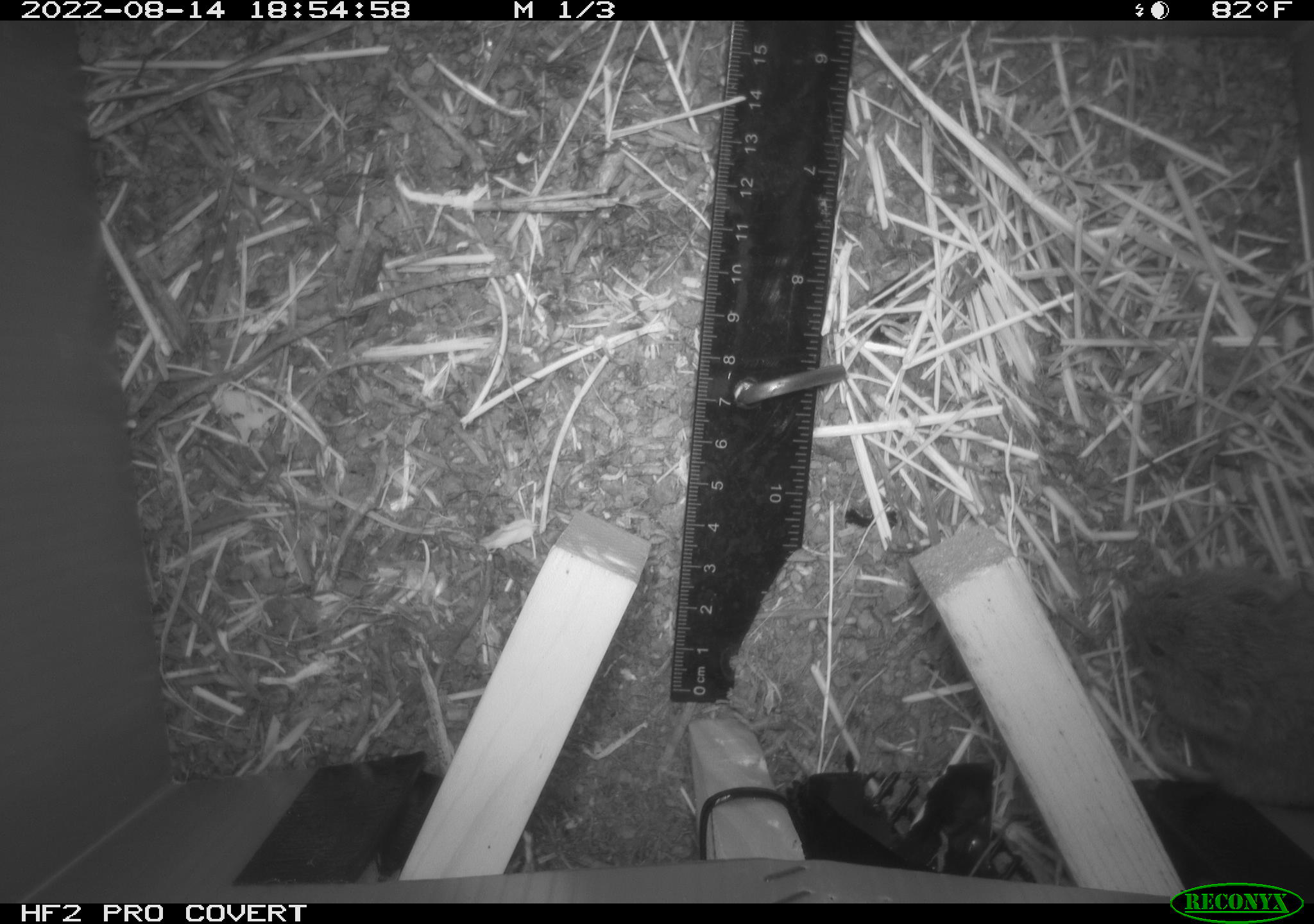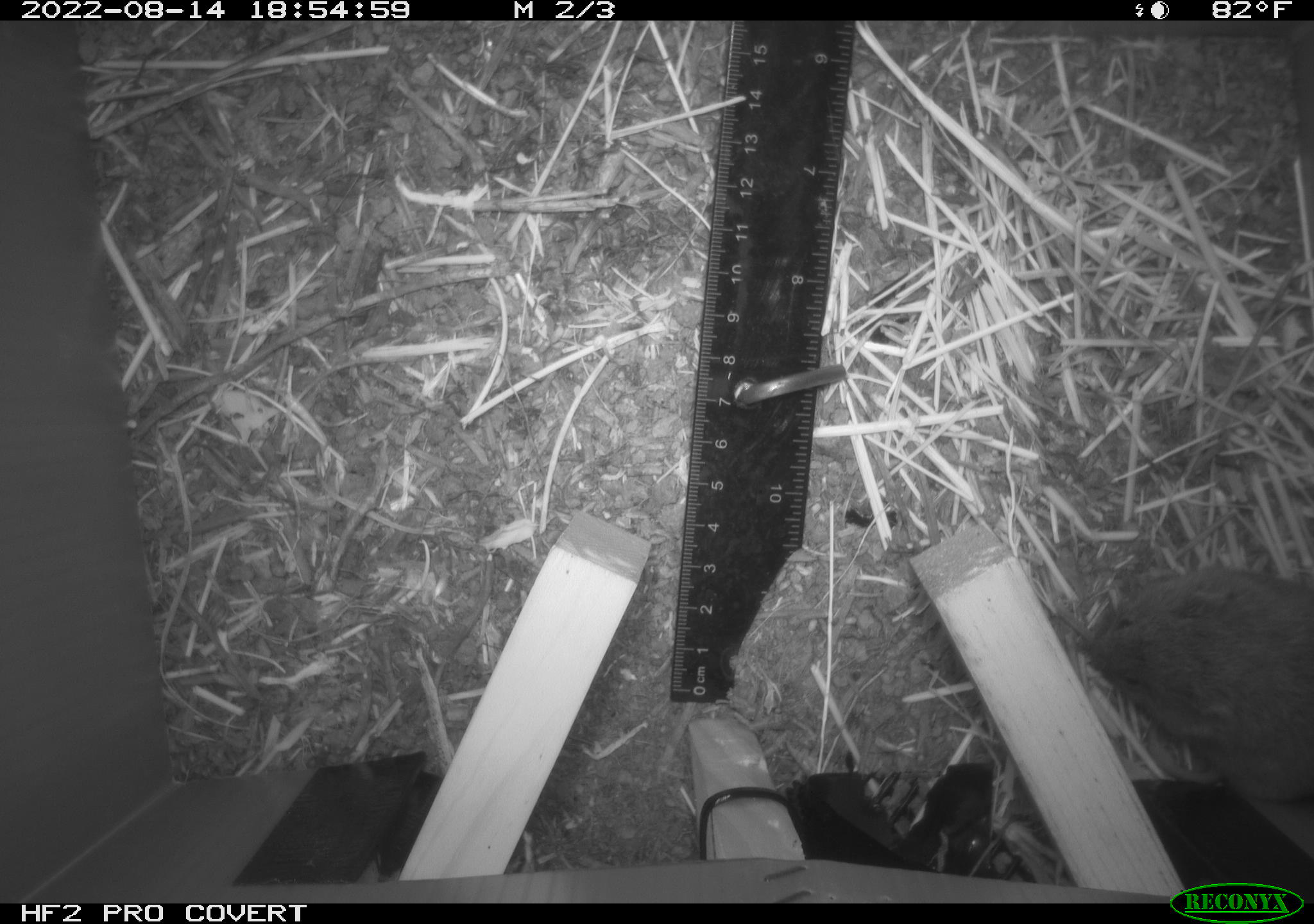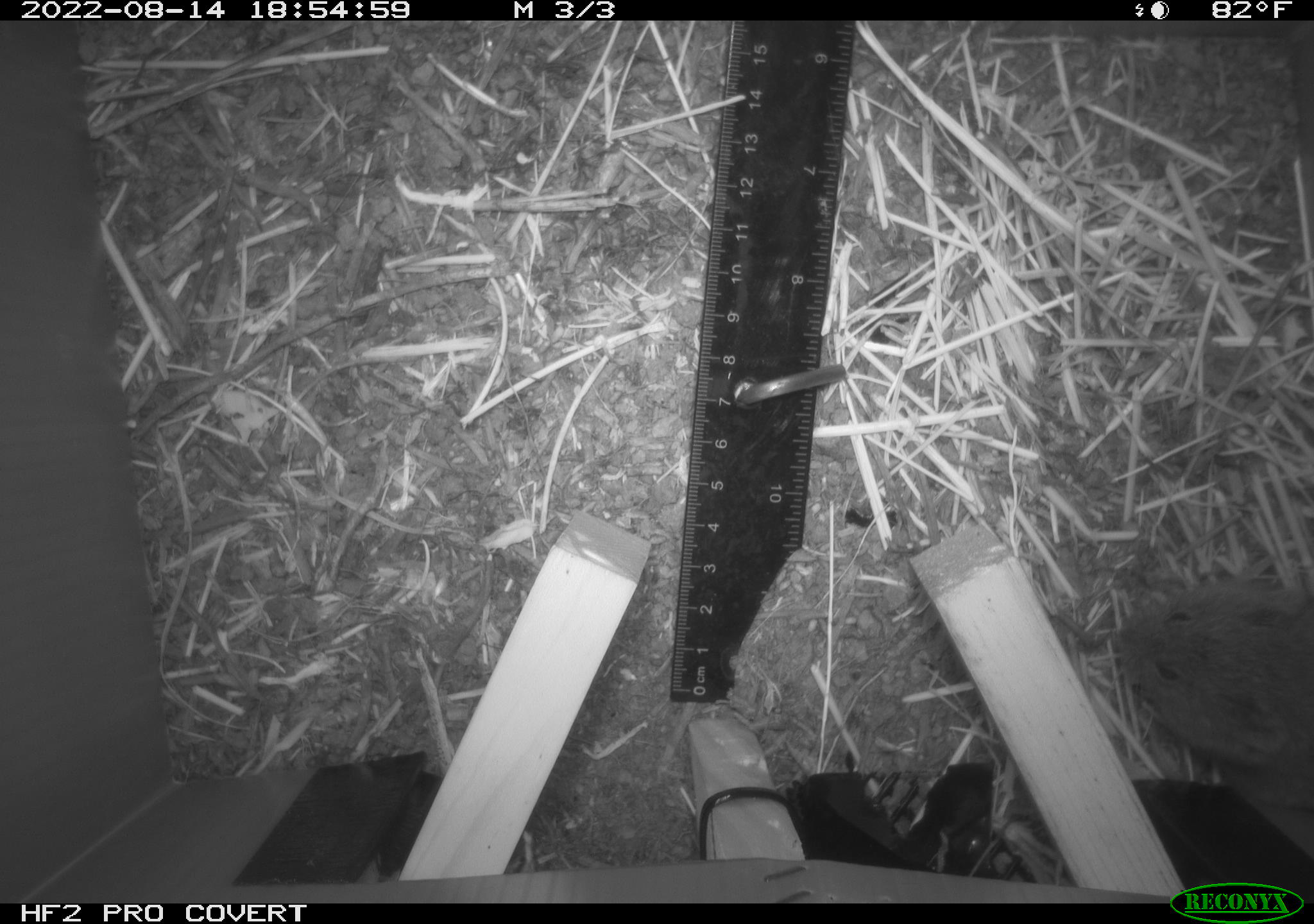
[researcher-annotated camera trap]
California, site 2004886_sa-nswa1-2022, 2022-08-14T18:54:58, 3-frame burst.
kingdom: Animalia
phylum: Chordata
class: Mammalia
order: Rodentia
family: Cricetidae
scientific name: Cricetidae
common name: hamsters, voles, lemmings, and allies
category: cricetidae family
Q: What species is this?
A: Cricetidae family (hamsters, voles, lemmings, and allies) (Cricetidae).